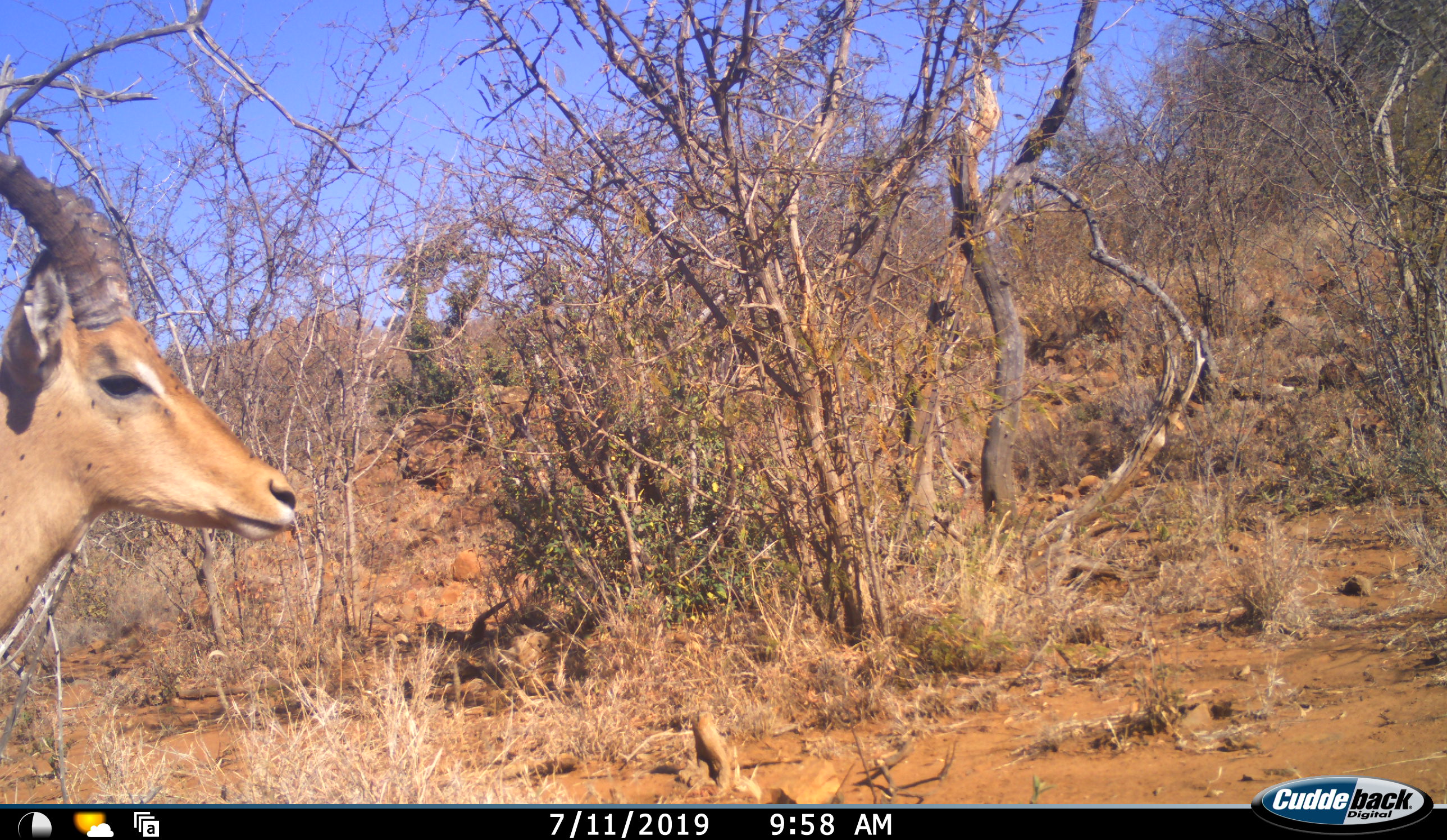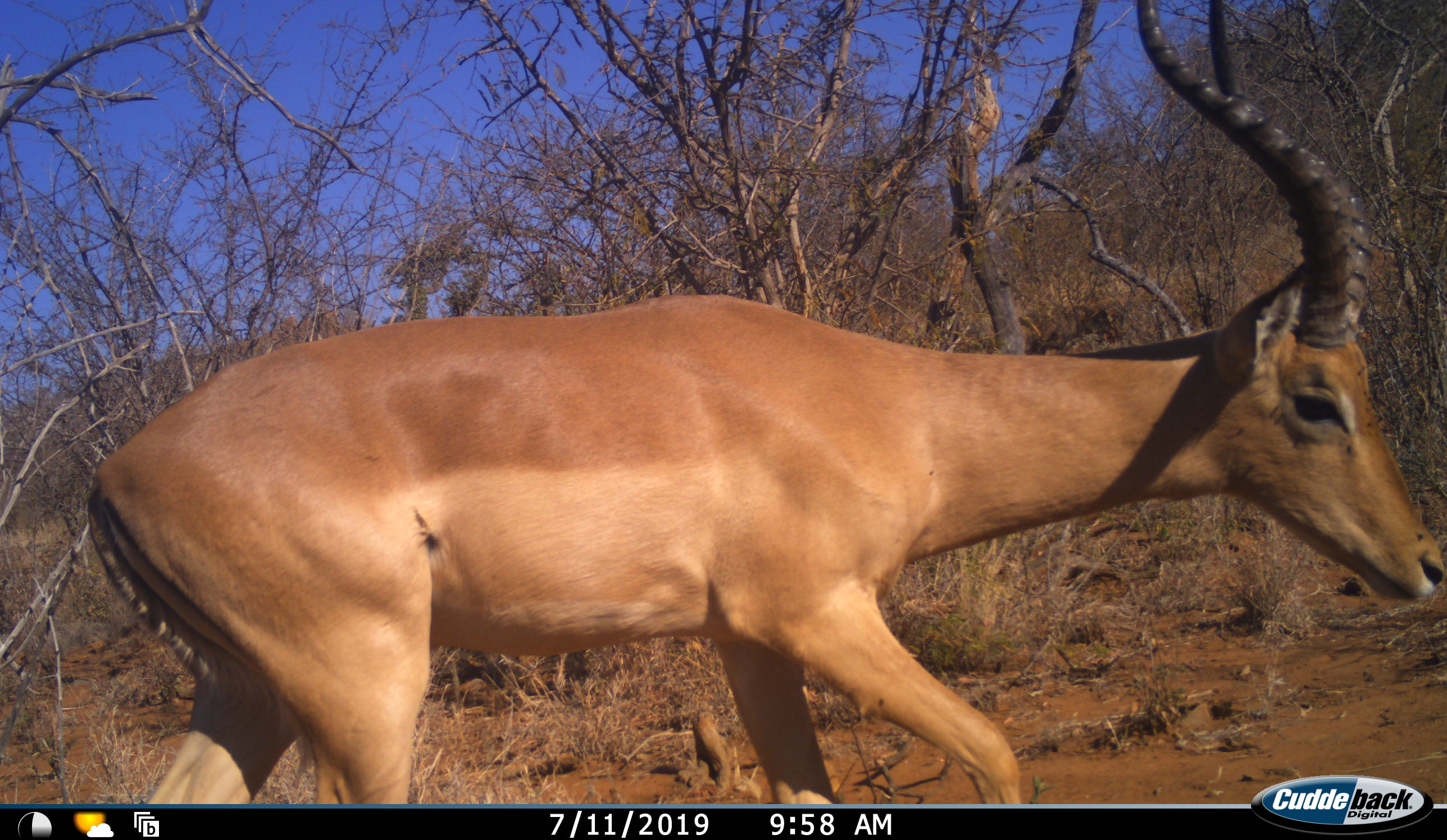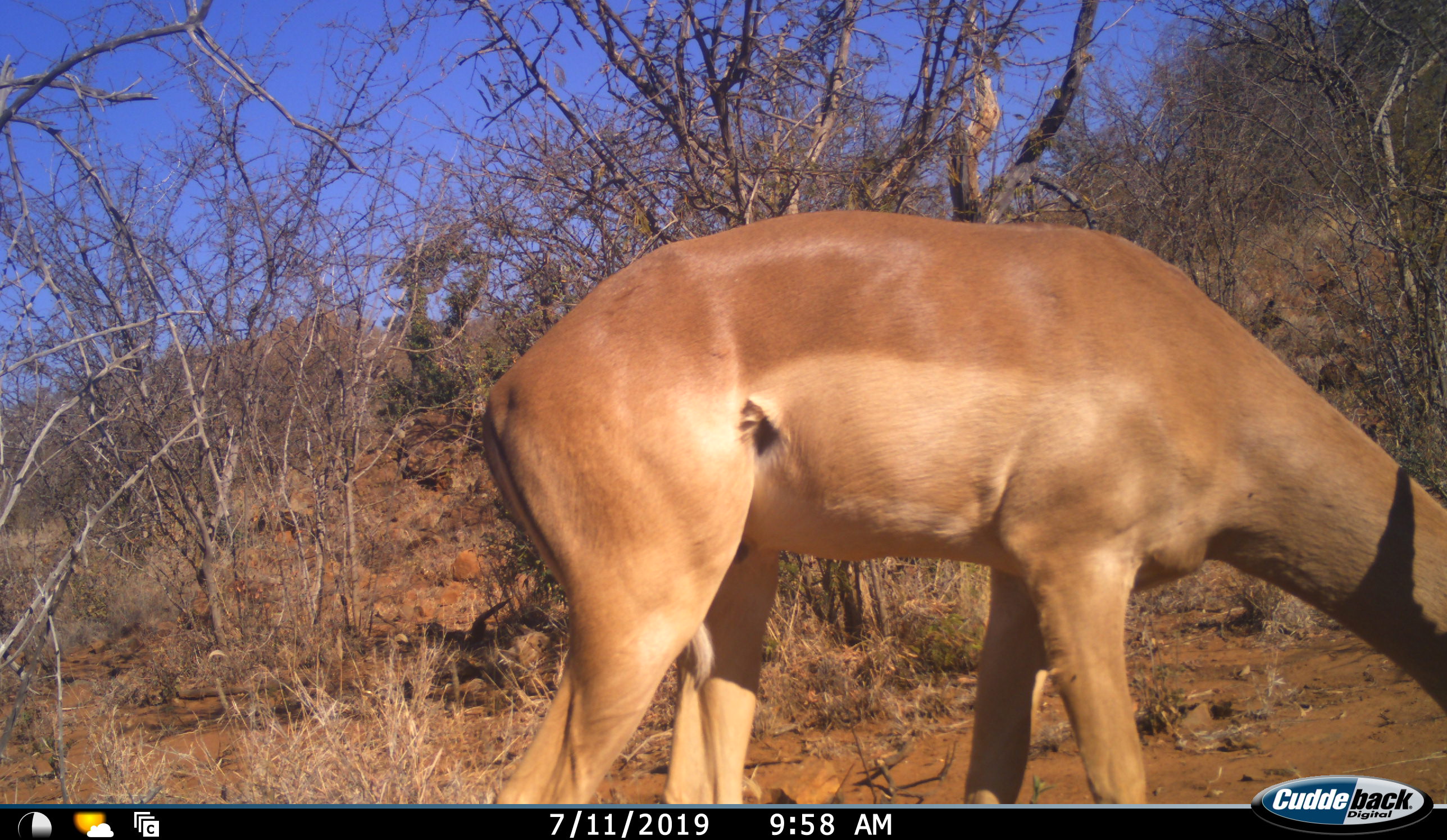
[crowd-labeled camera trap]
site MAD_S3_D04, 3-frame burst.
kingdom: Animalia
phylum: Chordata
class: Mammalia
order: Artiodactyla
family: Bovidae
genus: Aepyceros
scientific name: Aepyceros melampus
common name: impala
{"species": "impala (Aepyceros melampus)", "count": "1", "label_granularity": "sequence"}